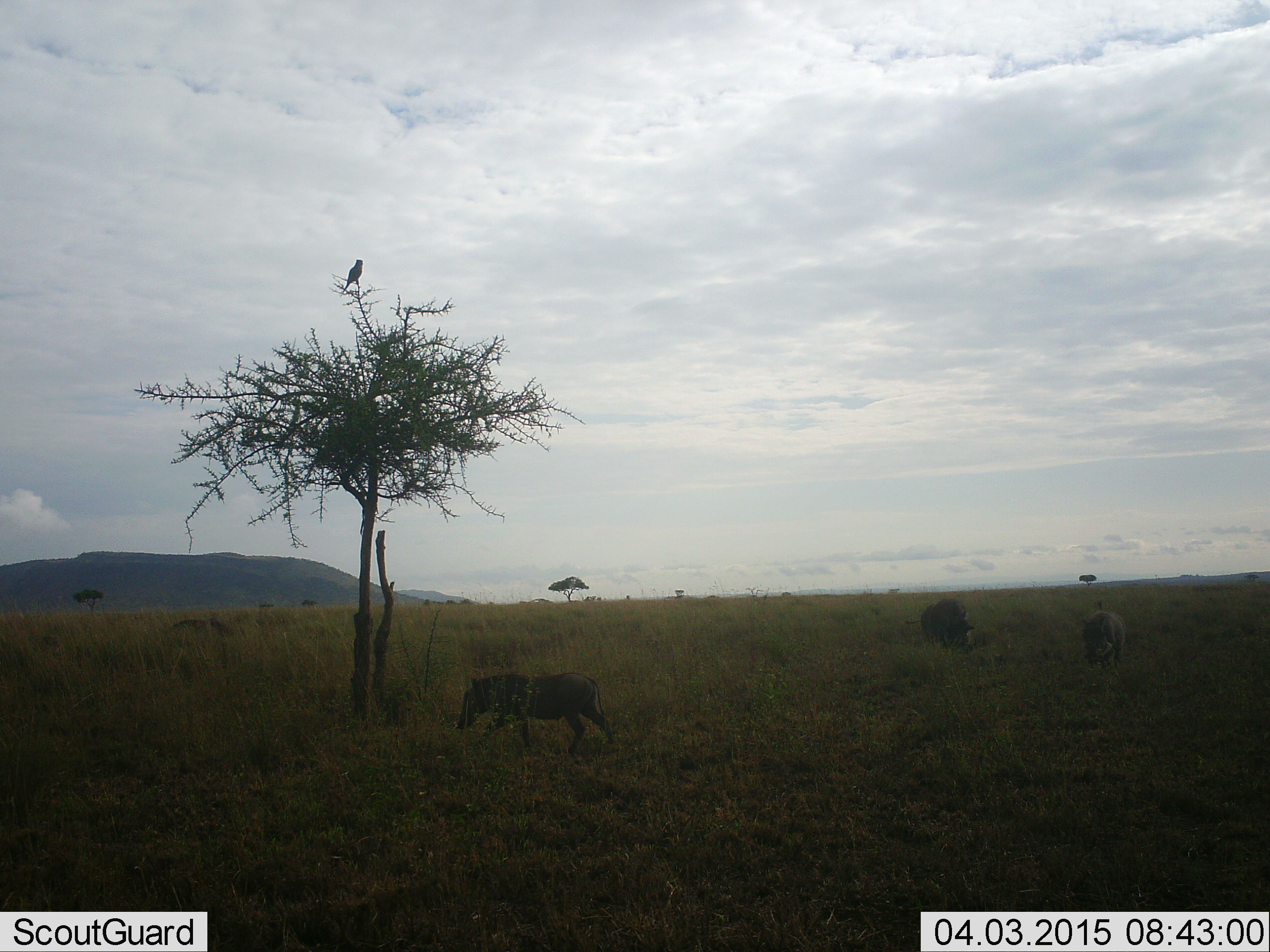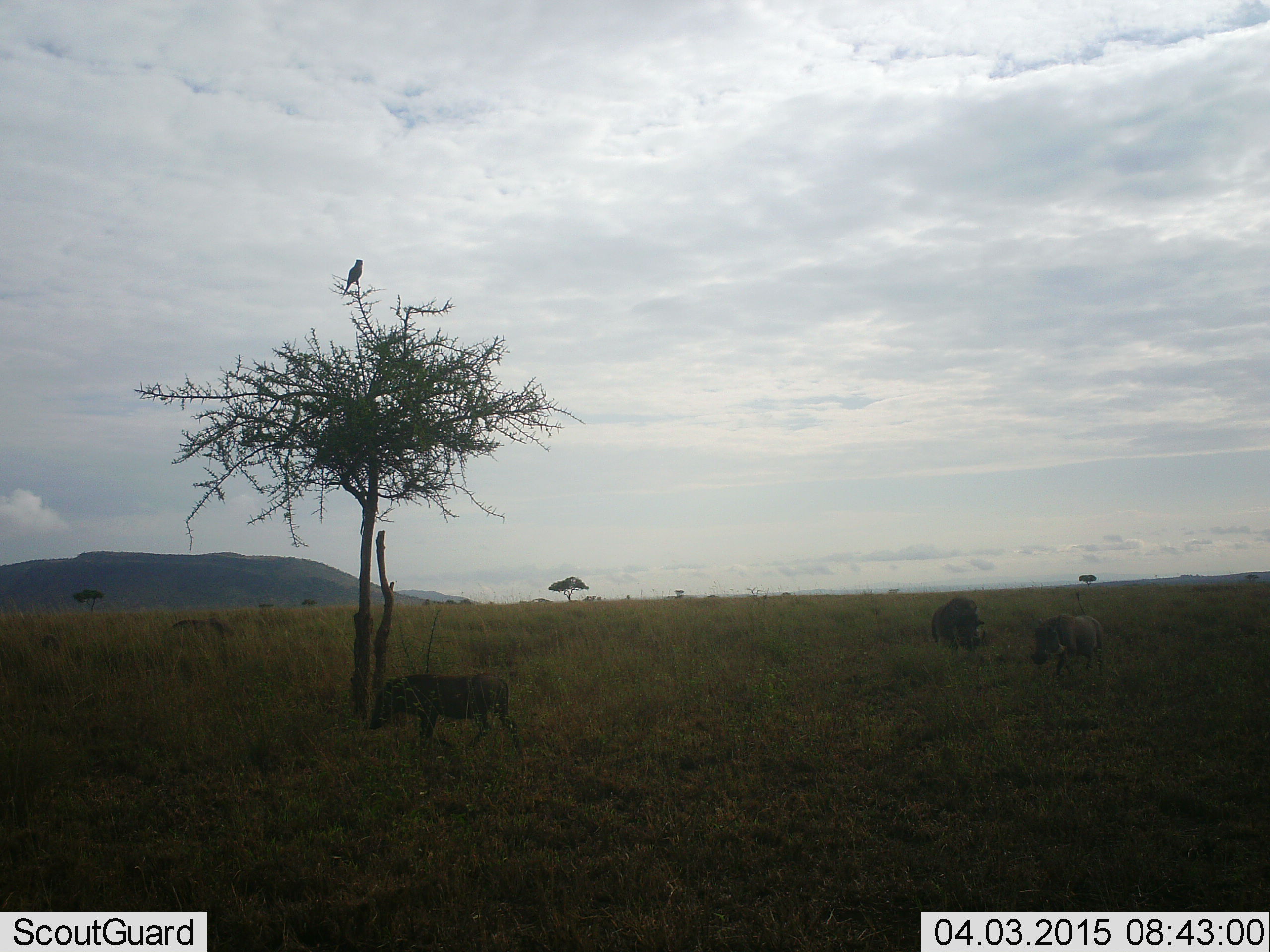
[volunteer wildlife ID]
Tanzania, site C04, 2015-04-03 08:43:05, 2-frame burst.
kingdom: Animalia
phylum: Chordata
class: Aves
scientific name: Aves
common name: bird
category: otherbird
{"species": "otherbird (bird) (Aves)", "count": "1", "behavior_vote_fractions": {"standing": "17%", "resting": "83%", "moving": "0%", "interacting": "0%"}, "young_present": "0%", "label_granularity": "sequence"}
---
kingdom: Animalia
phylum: Chordata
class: Mammalia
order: Artiodactyla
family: Suidae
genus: Phacochoerus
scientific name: Phacochoerus africanus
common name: warthog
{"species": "warthog (Phacochoerus africanus)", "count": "3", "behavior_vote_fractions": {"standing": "0%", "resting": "0%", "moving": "85%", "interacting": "0%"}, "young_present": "0%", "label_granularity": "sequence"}